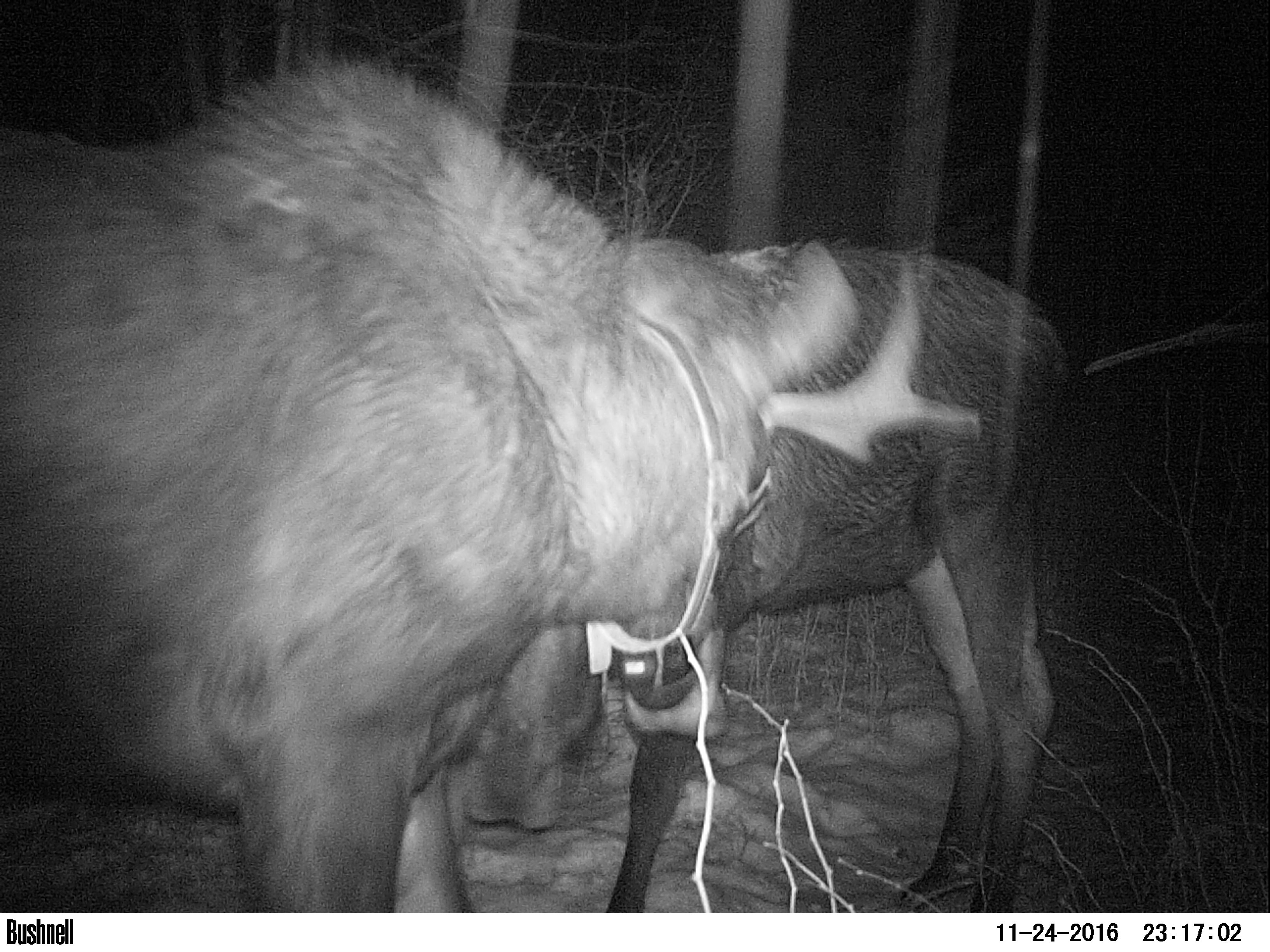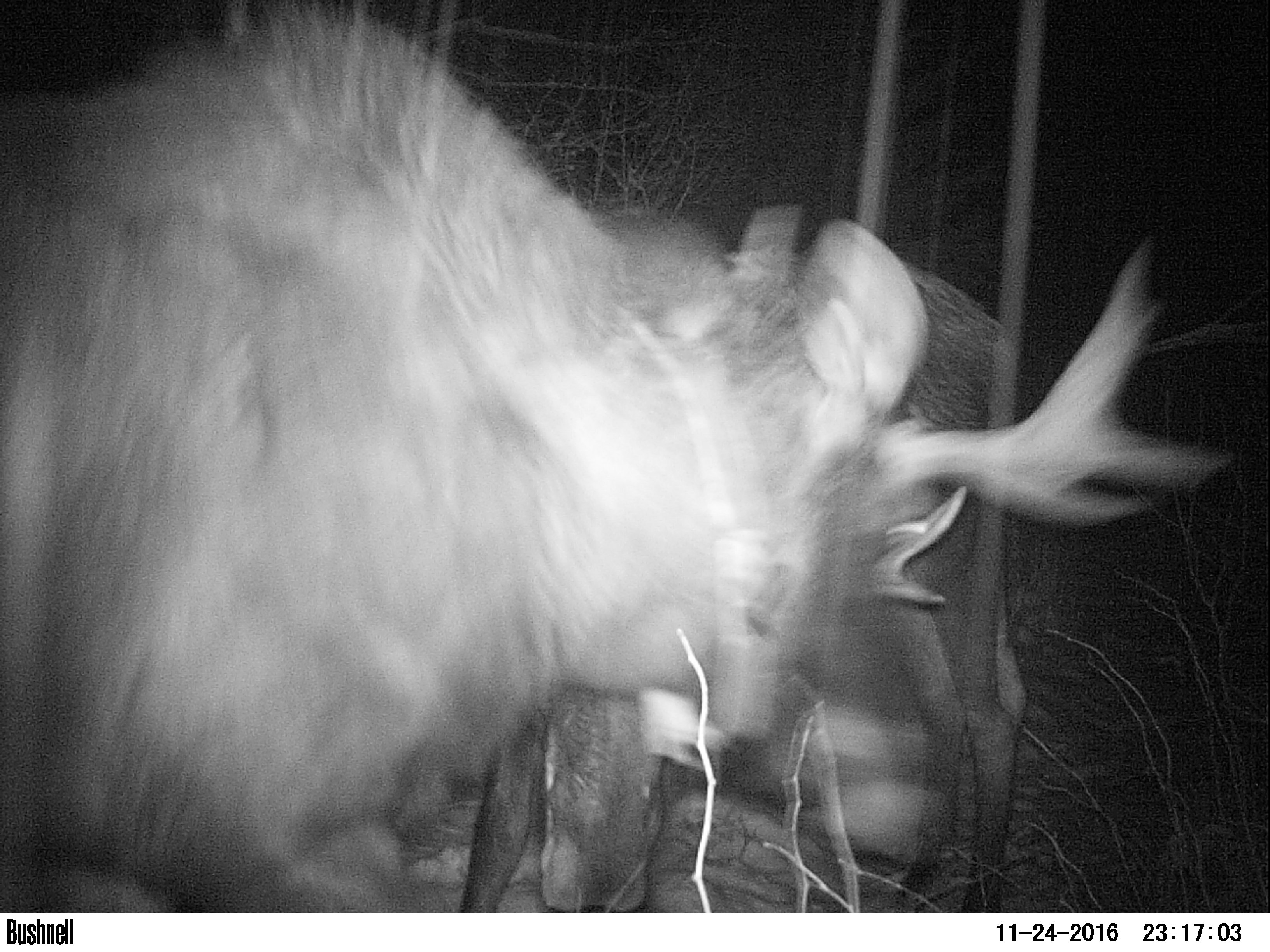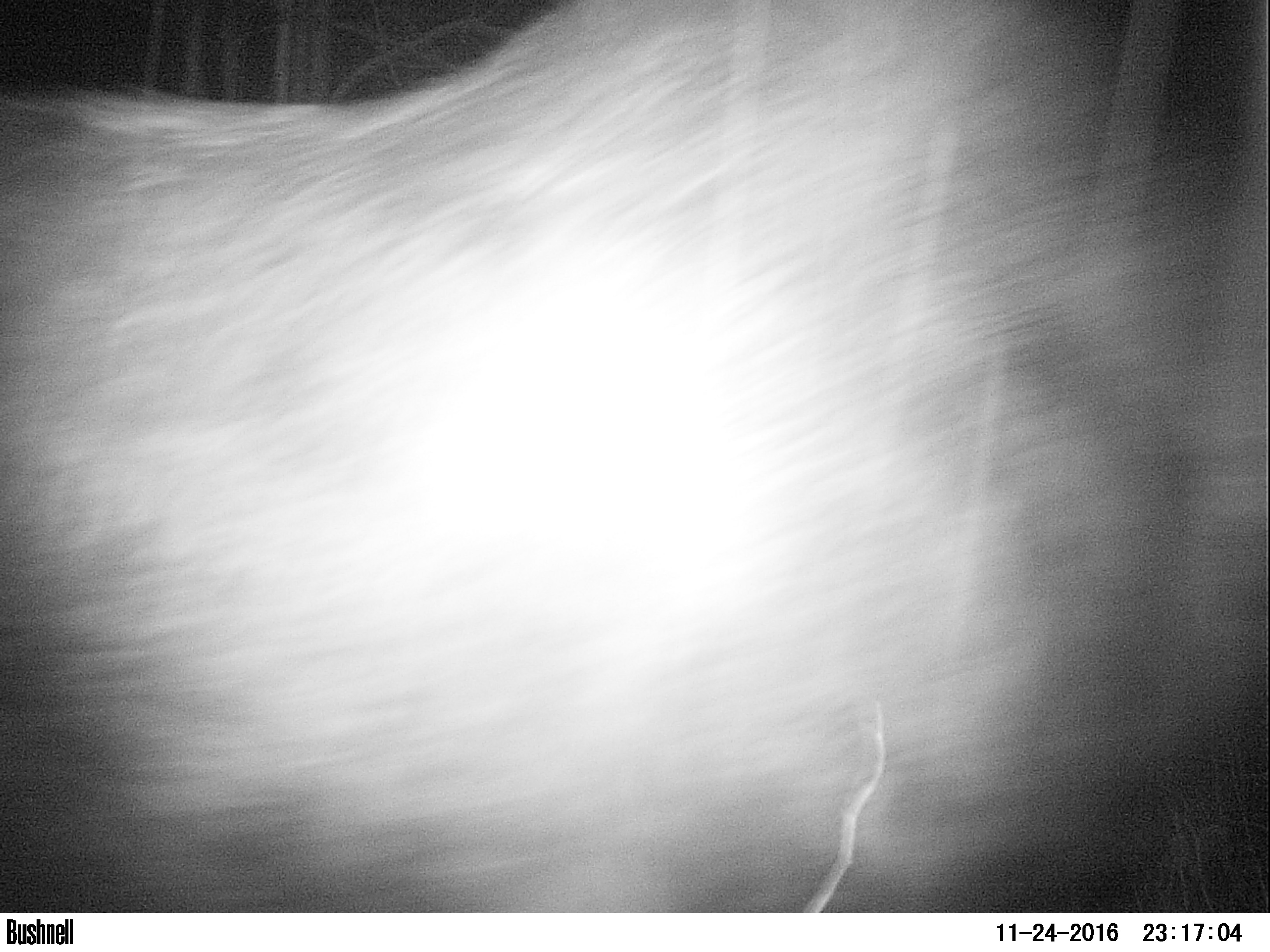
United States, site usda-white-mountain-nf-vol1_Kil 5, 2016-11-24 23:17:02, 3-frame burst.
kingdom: Animalia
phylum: Chordata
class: Mammalia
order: Artiodactyla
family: Cervidae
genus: Alces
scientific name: Alces alces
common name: moose